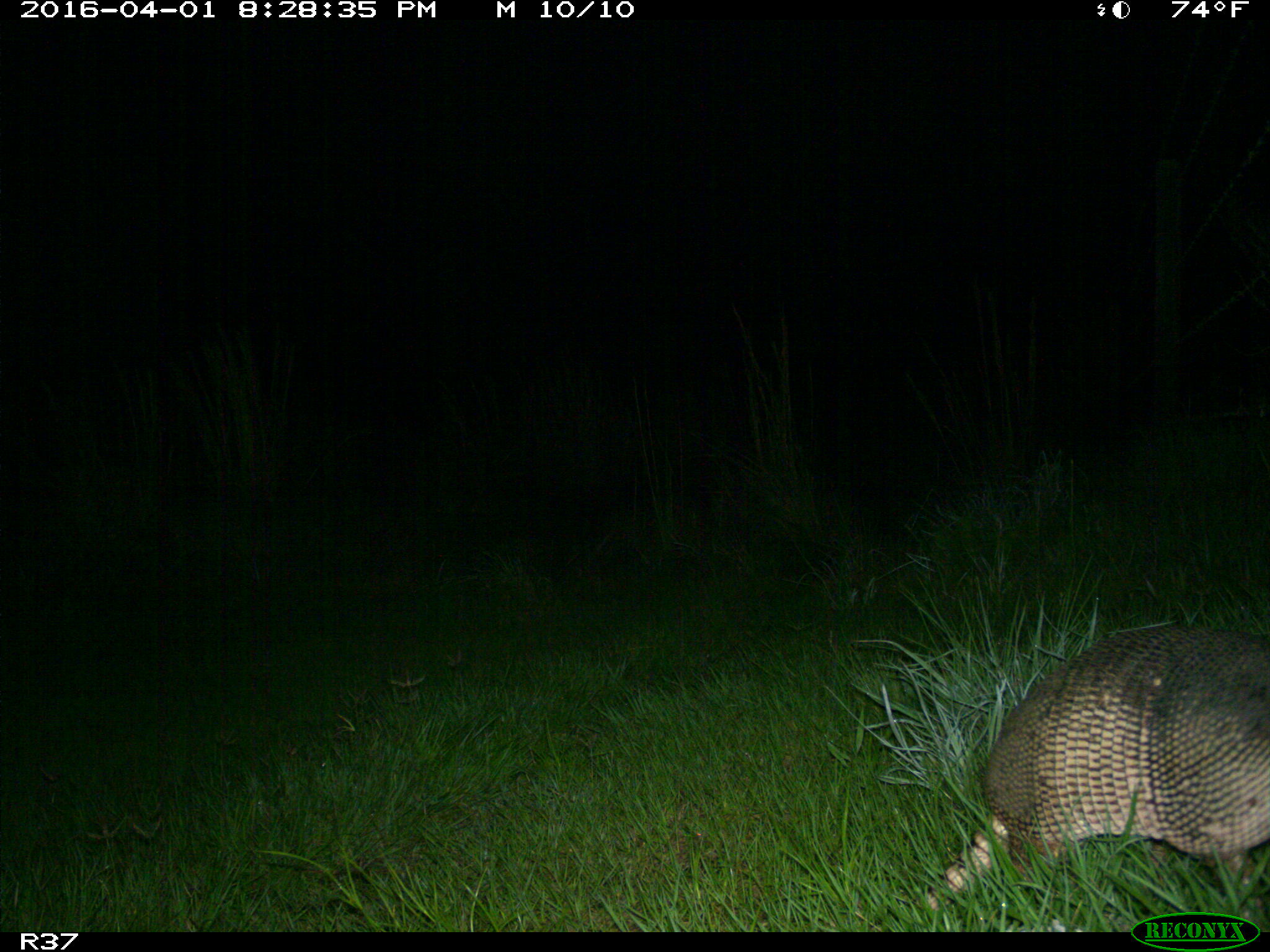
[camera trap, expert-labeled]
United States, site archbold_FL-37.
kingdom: Animalia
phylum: Chordata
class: Mammalia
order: Cingulata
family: Dasypodidae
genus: Dasypus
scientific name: Dasypus novemcinctus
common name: nine-banded armadillo